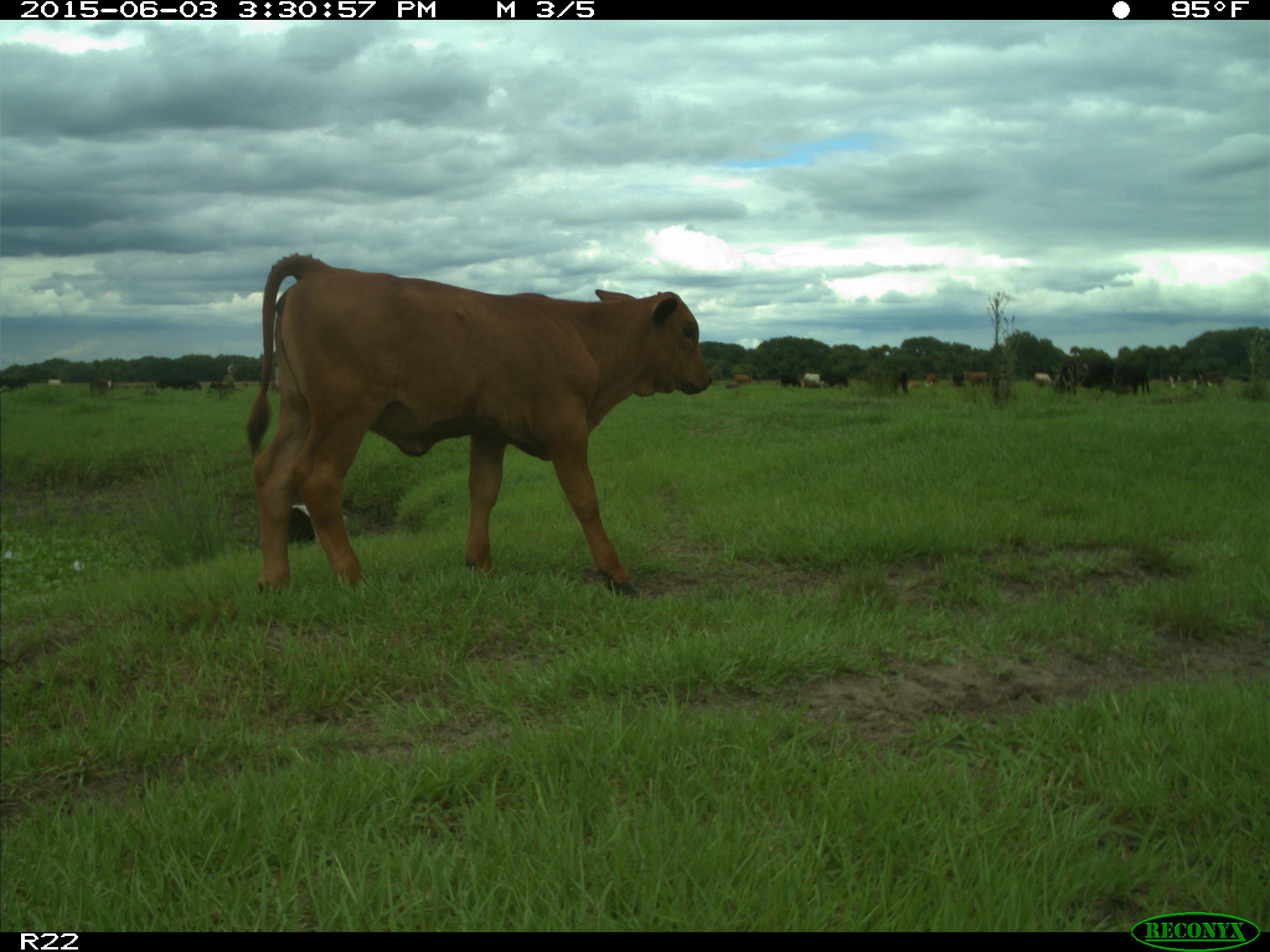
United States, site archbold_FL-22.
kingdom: Animalia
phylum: Chordata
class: Mammalia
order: Artiodactyla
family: Bovidae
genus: Bos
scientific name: Bos taurus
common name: domestic cow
Bos taurus (domestic cow).